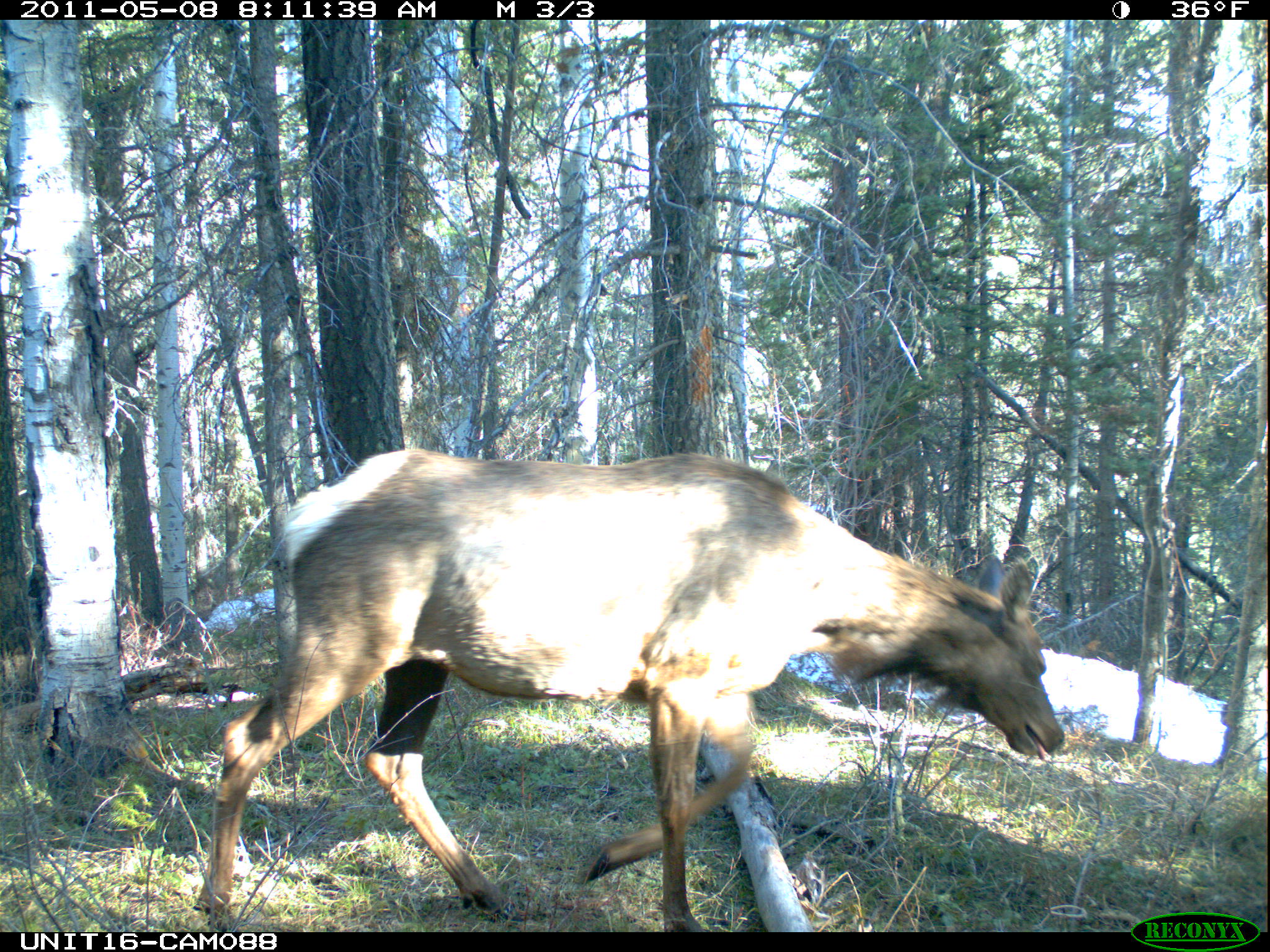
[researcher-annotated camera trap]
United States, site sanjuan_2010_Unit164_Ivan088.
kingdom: Animalia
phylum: Chordata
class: Mammalia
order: Artiodactyla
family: Cervidae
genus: Cervus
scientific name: Cervus elaphus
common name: red deer